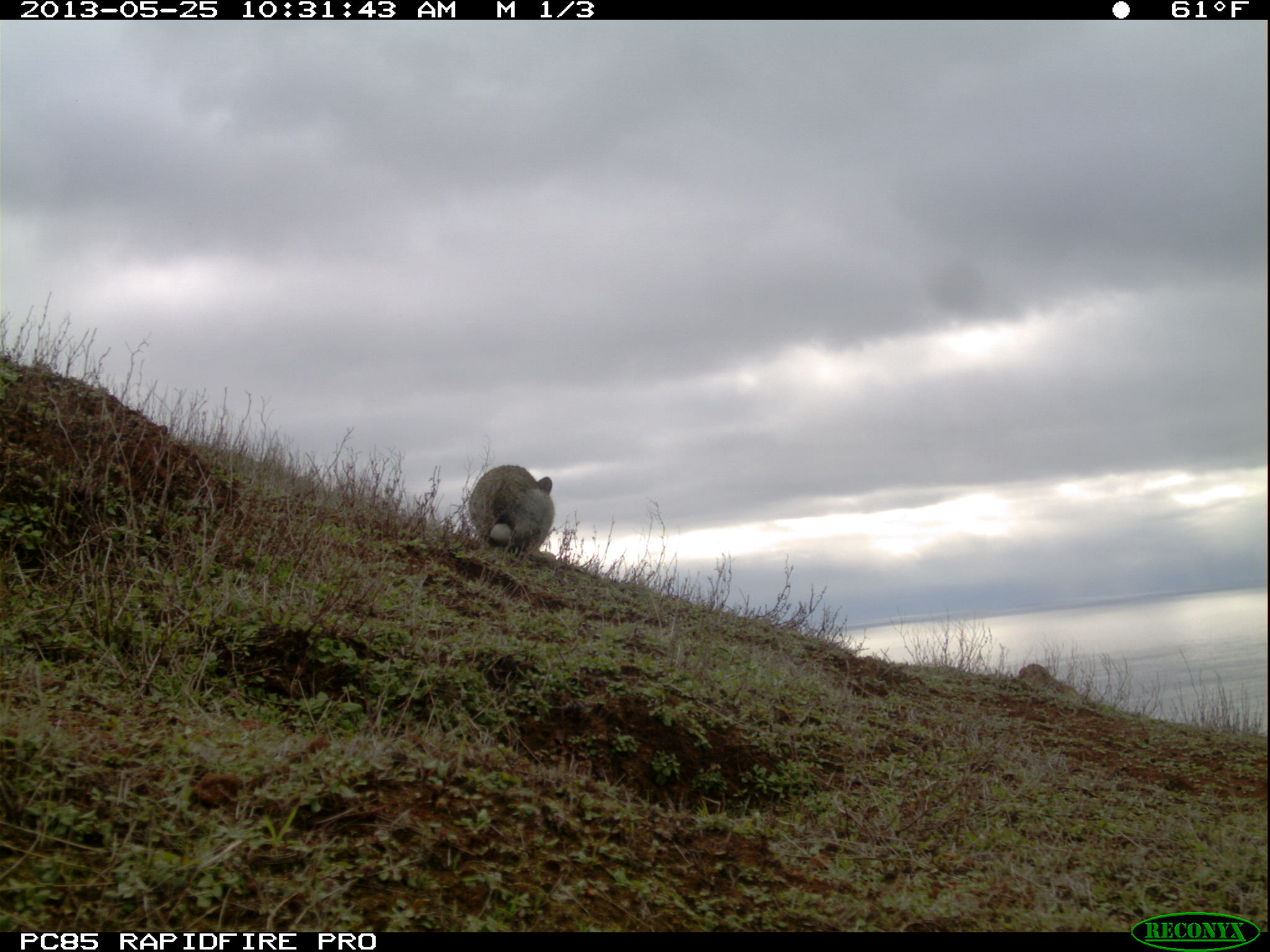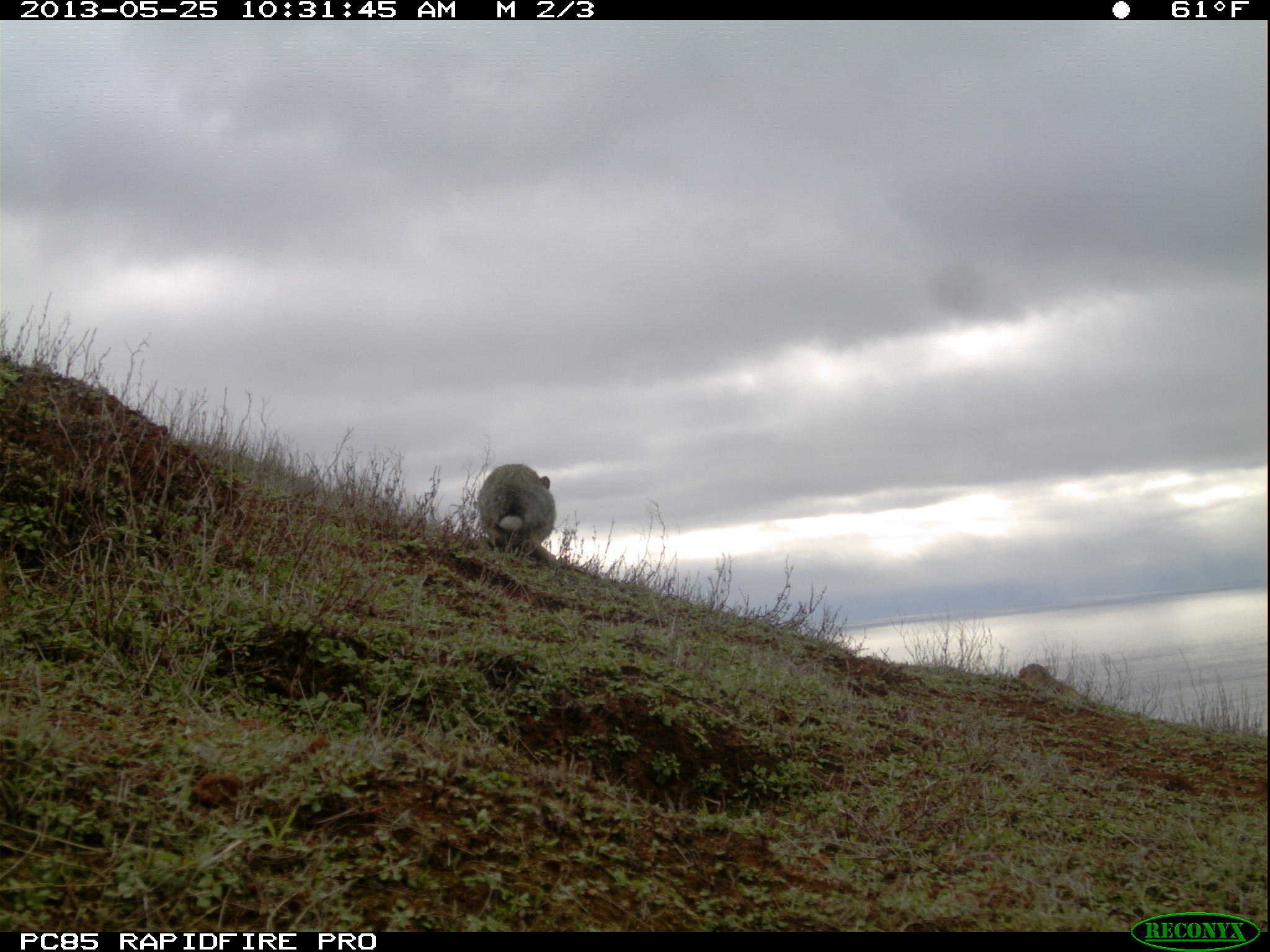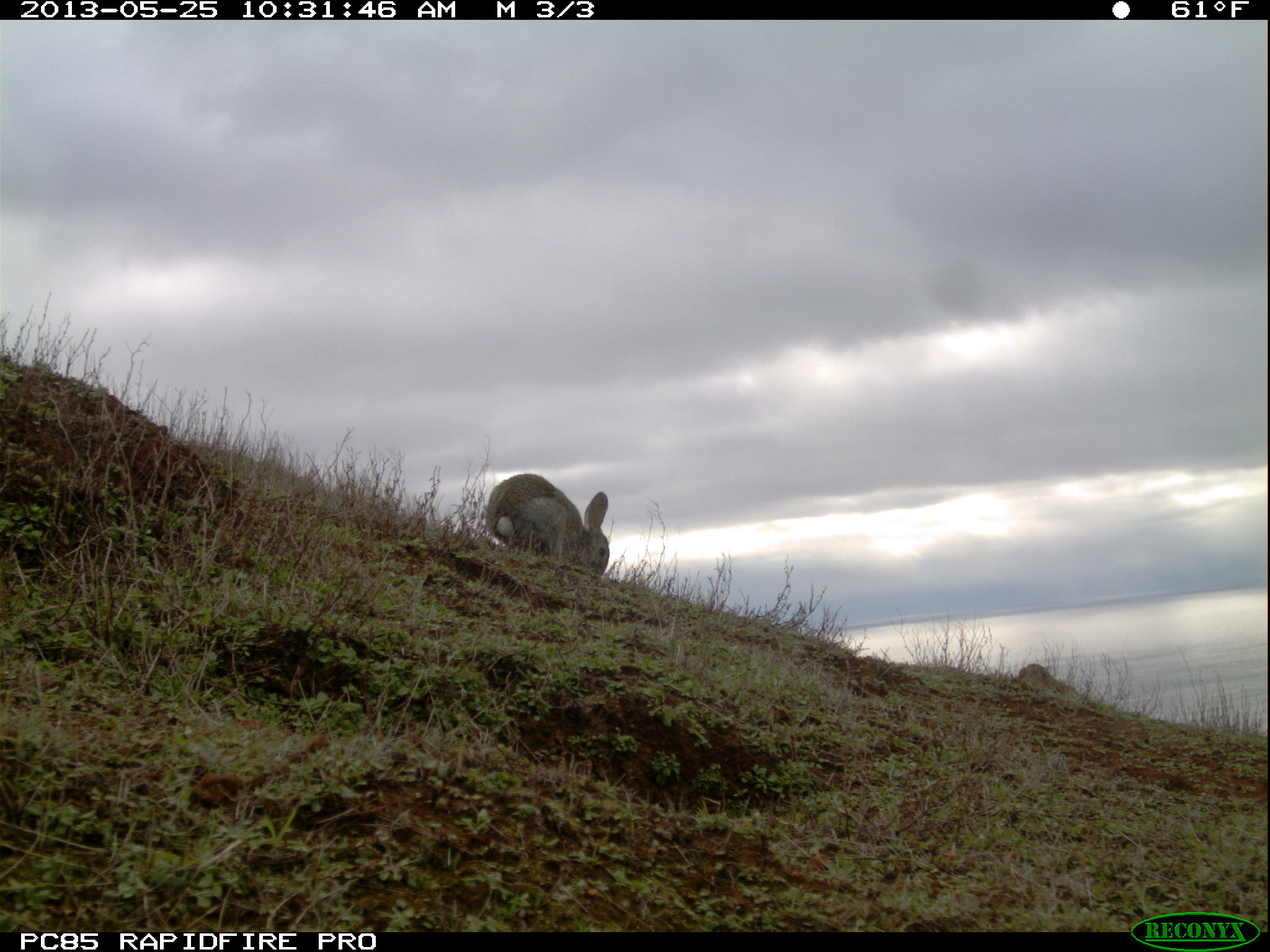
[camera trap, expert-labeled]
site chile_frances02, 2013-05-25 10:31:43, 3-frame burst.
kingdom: Animalia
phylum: Chordata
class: Mammalia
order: Lagomorpha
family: Leporidae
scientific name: Leporidae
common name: rabbits and hares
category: rabbit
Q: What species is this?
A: Rabbit (rabbits and hares) (Leporidae).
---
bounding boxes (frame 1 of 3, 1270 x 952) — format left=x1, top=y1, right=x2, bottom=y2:
rabbit: left=463, top=465, right=554, bottom=564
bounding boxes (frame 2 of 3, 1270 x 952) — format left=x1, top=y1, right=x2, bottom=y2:
rabbit: left=476, top=462, right=557, bottom=565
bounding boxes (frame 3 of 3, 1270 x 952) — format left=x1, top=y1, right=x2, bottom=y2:
rabbit: left=482, top=472, right=610, bottom=584